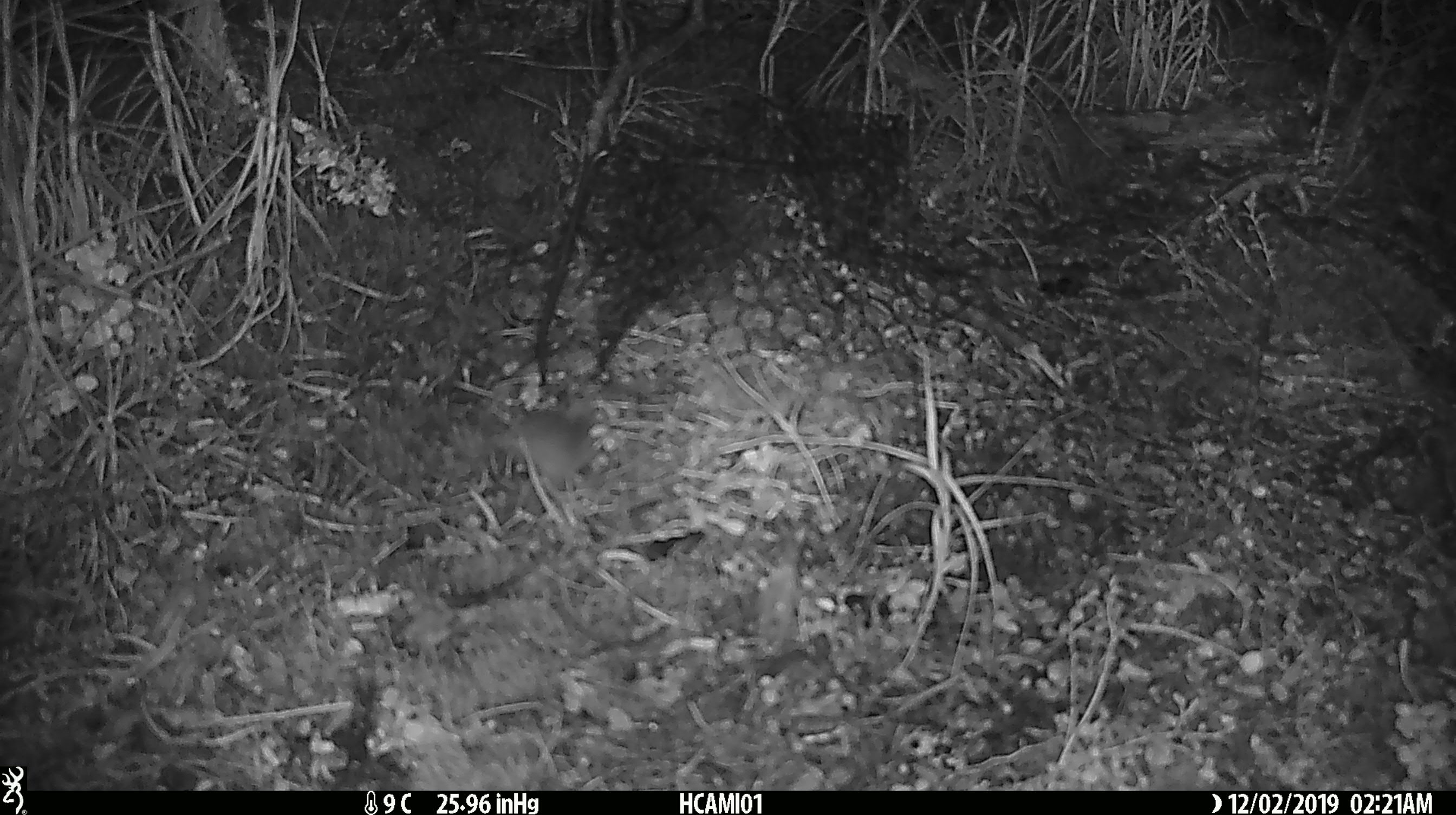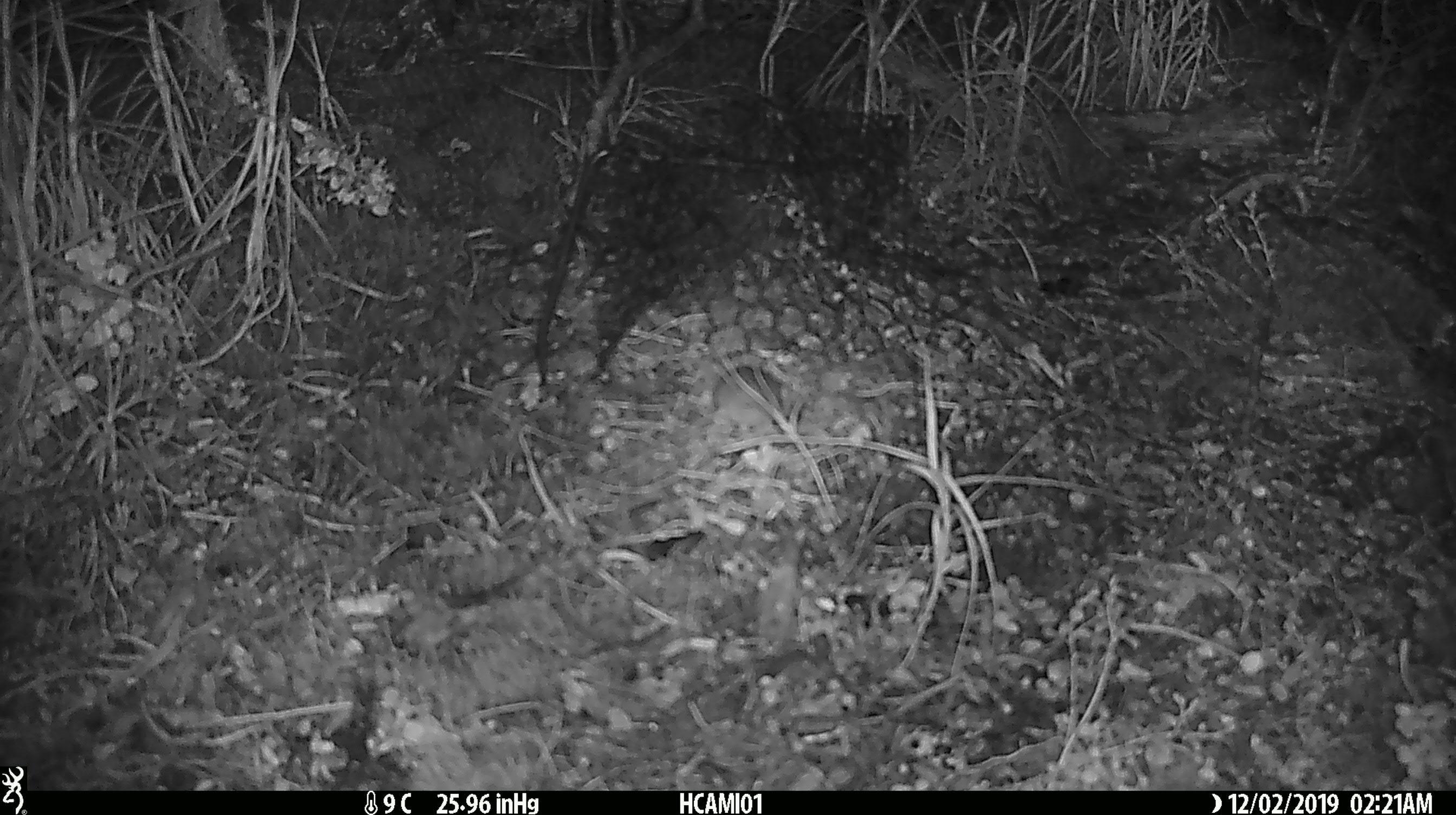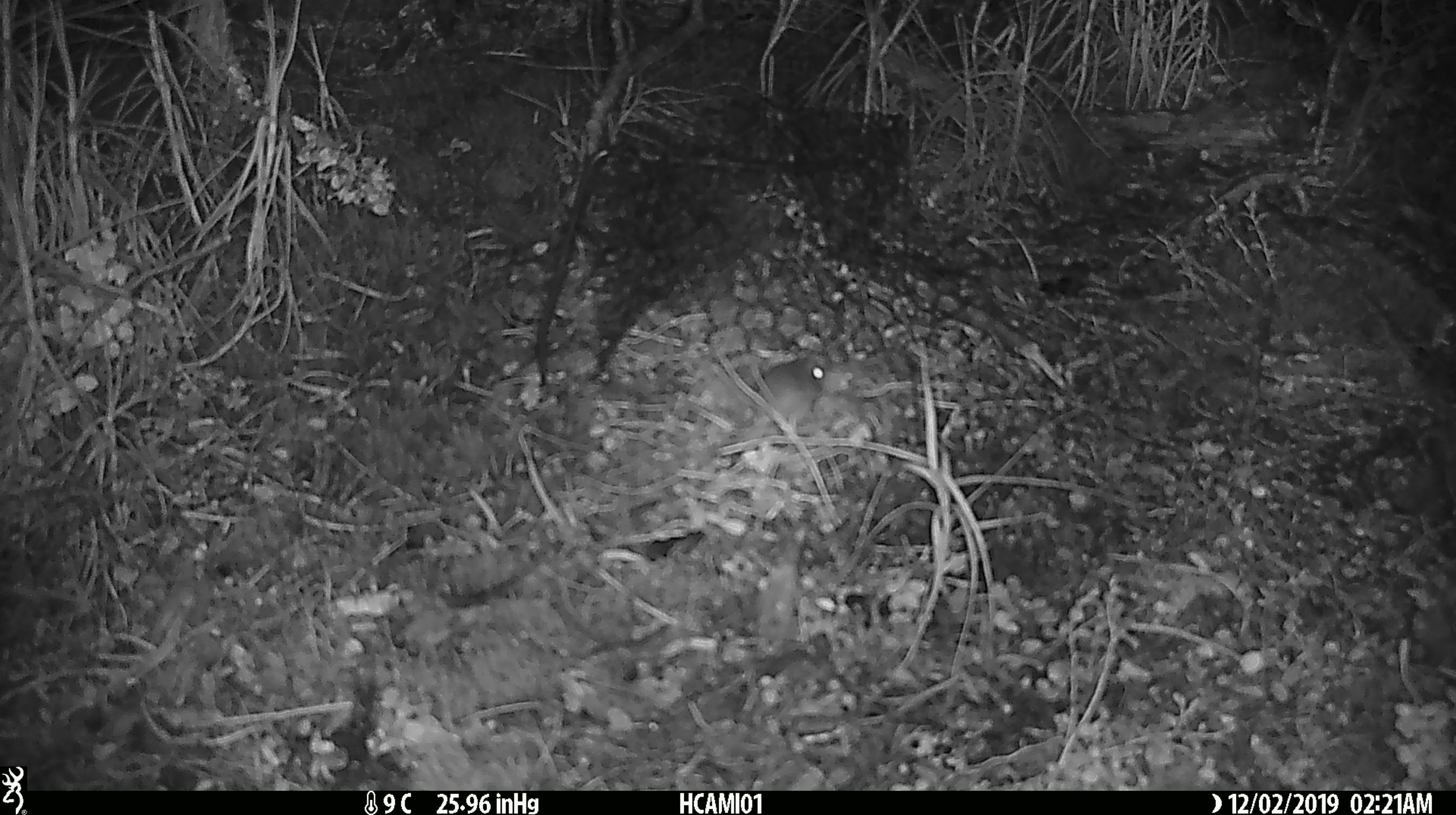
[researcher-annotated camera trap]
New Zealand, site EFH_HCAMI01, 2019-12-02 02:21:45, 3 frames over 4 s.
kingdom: Animalia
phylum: Chordata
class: Mammalia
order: Rodentia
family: Muridae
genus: Mus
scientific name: Mus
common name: mouse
Mouse (Mus).